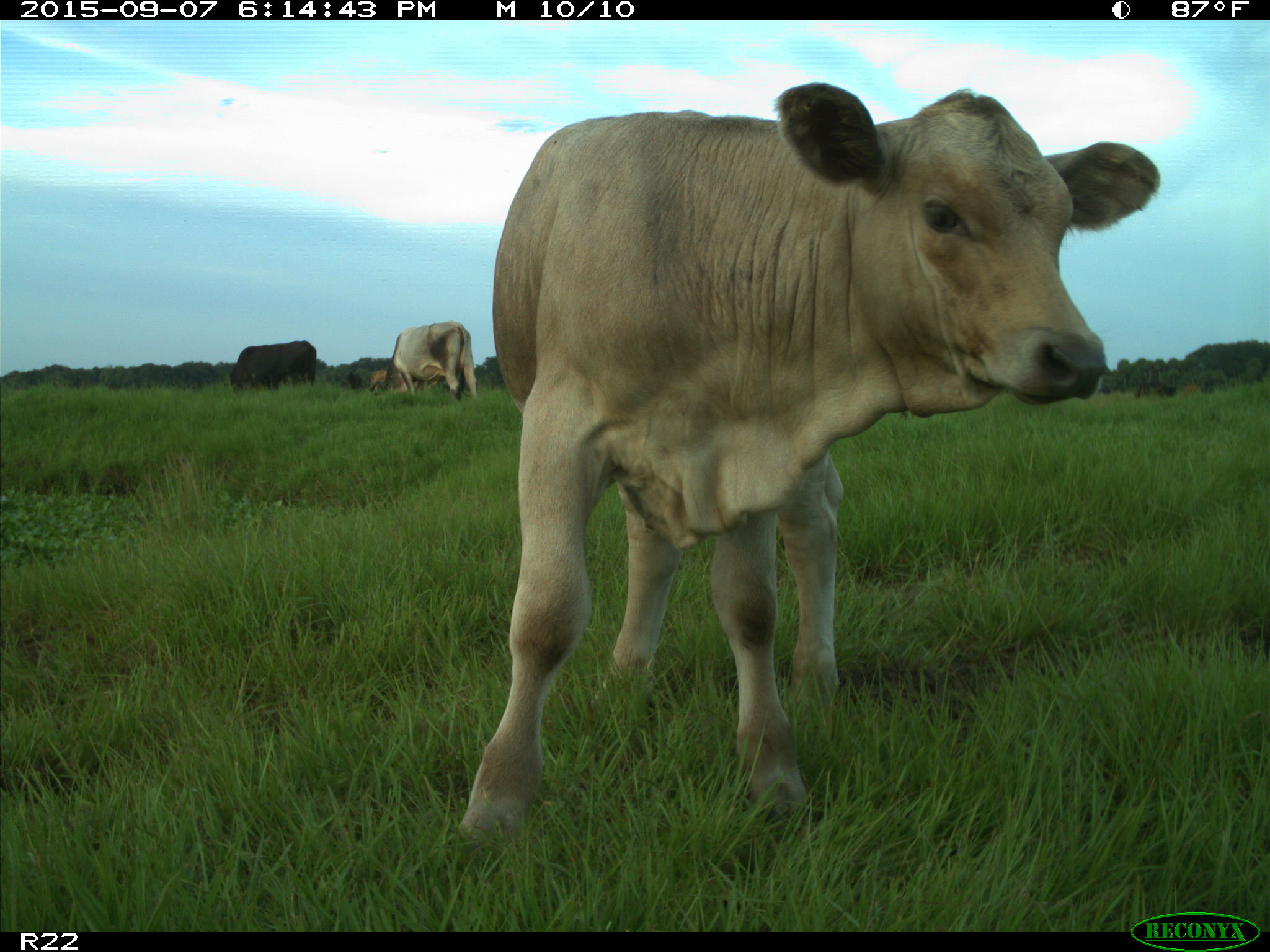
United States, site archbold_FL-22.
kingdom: Animalia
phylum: Chordata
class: Mammalia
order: Artiodactyla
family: Bovidae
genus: Bos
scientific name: Bos taurus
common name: domestic cow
Bos taurus (domestic cow).